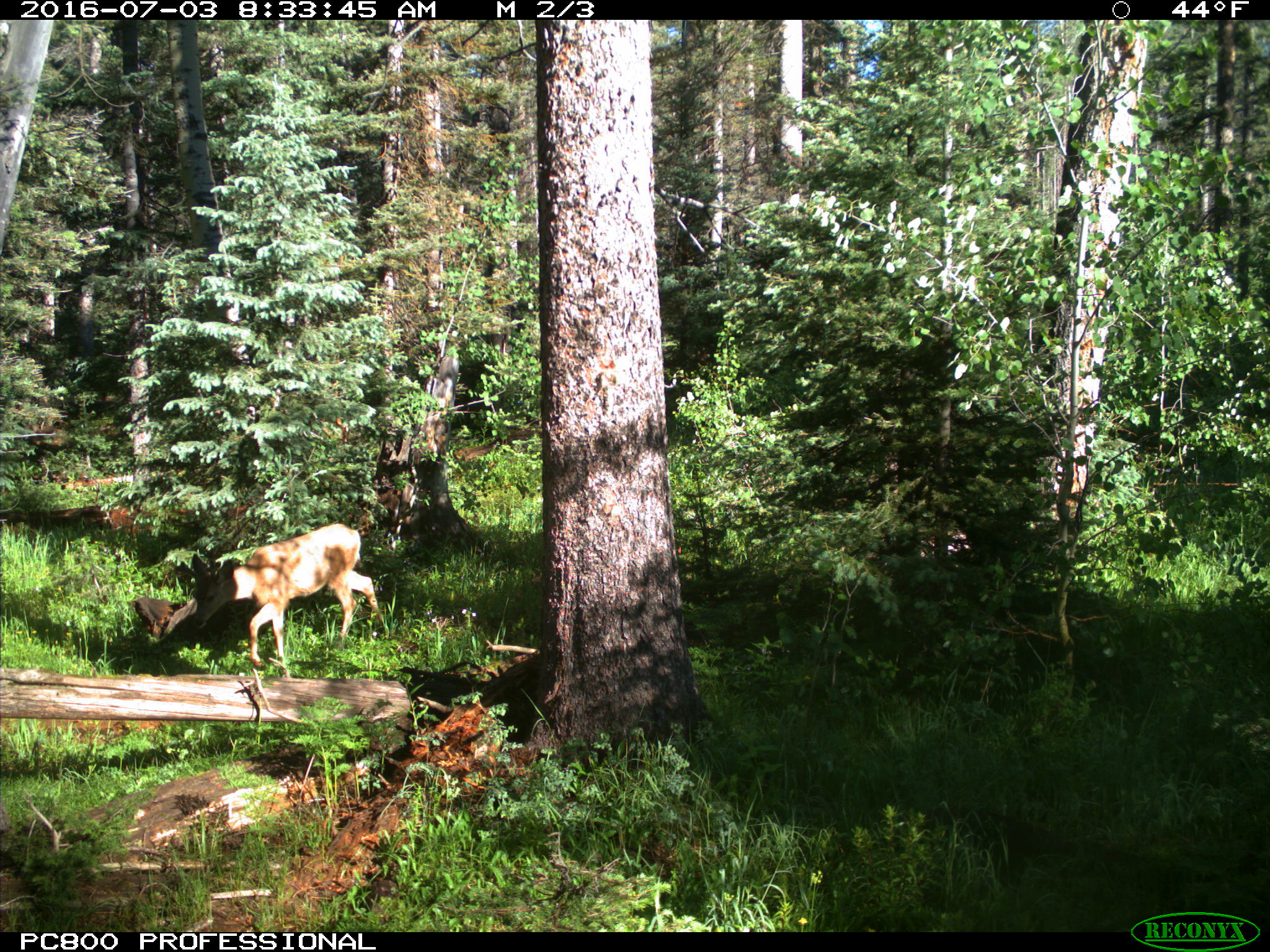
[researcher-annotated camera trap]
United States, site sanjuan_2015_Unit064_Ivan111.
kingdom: Animalia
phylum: Chordata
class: Mammalia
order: Artiodactyla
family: Cervidae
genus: Odocoileus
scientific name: Odocoileus hemionus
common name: mule deer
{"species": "Odocoileus hemionus (mule deer)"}